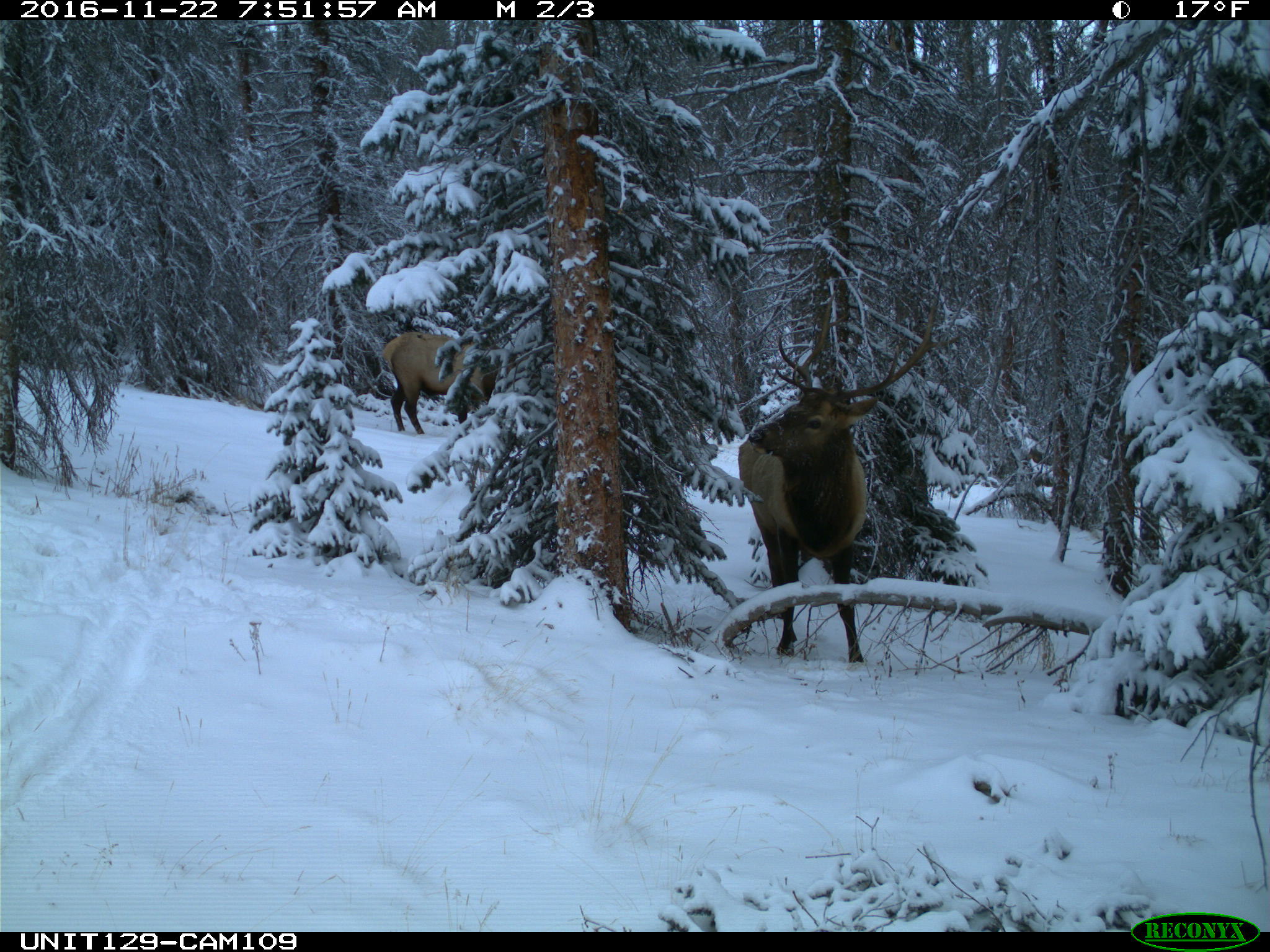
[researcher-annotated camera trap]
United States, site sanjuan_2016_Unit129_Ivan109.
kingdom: Animalia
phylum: Chordata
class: Mammalia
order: Artiodactyla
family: Cervidae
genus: Cervus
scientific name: Cervus elaphus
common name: red deer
Cervus elaphus (red deer).